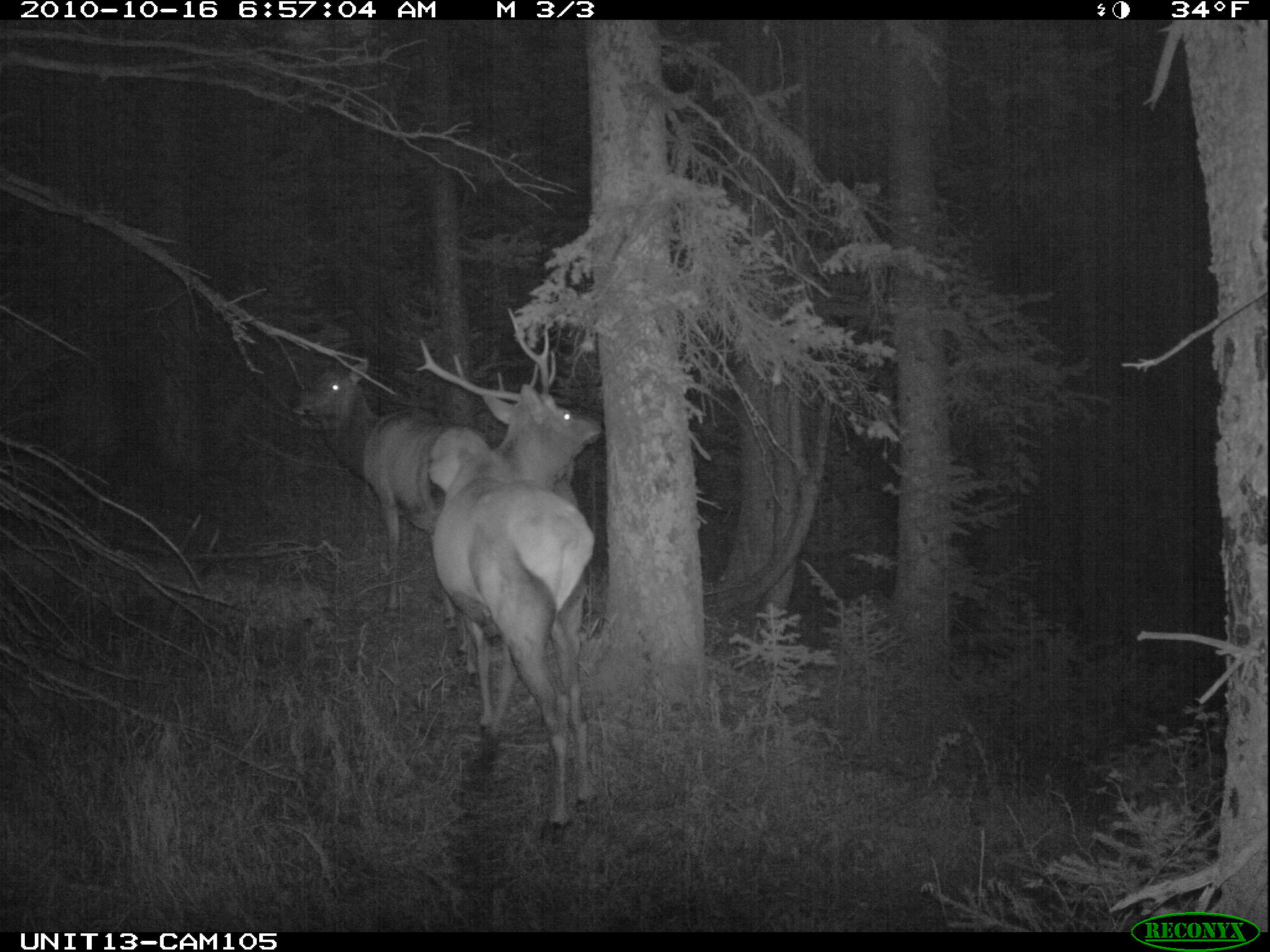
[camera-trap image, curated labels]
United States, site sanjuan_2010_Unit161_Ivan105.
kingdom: Animalia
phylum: Chordata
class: Mammalia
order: Artiodactyla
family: Cervidae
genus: Cervus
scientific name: Cervus elaphus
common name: red deer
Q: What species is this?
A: Cervus elaphus (red deer).